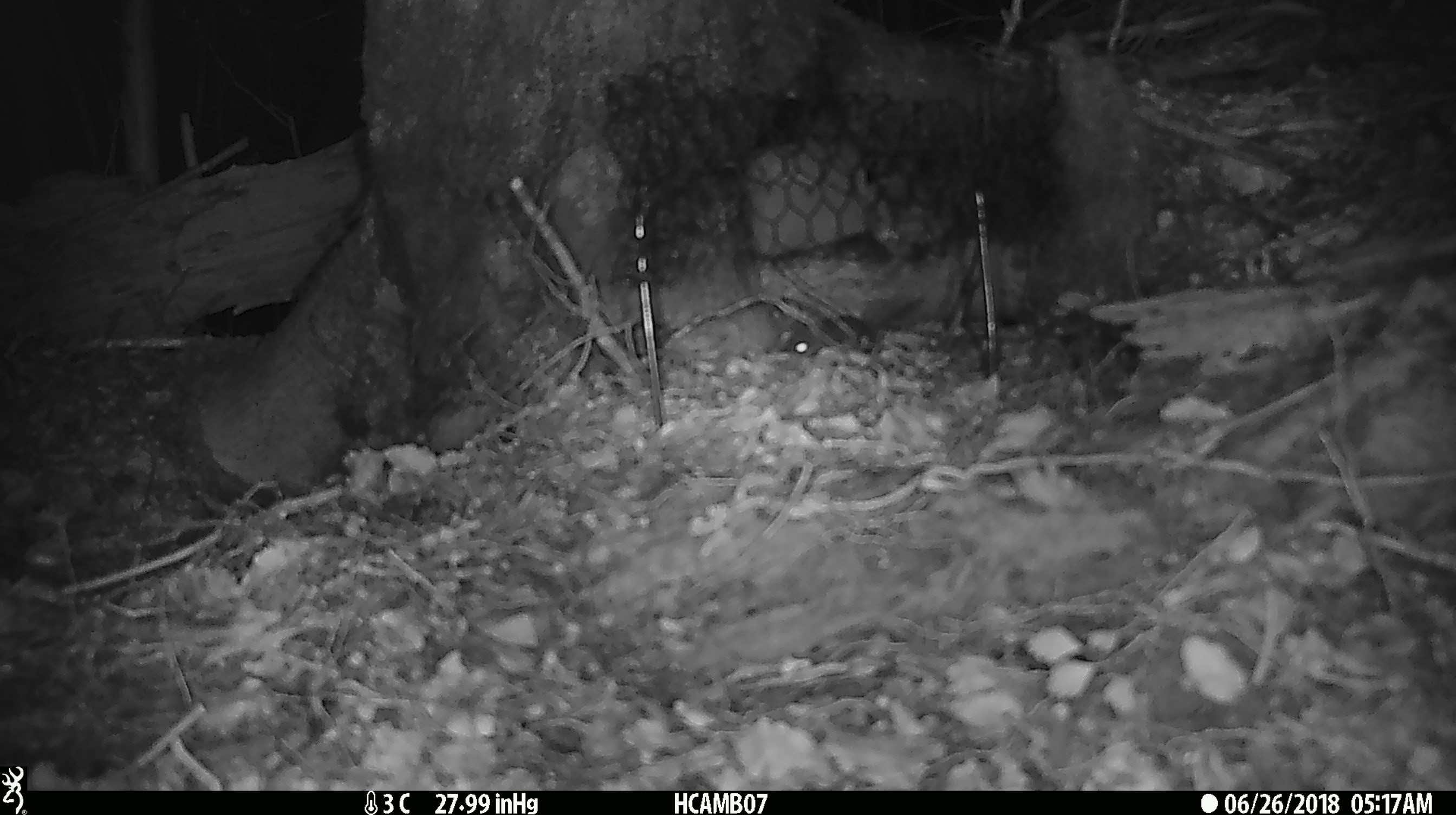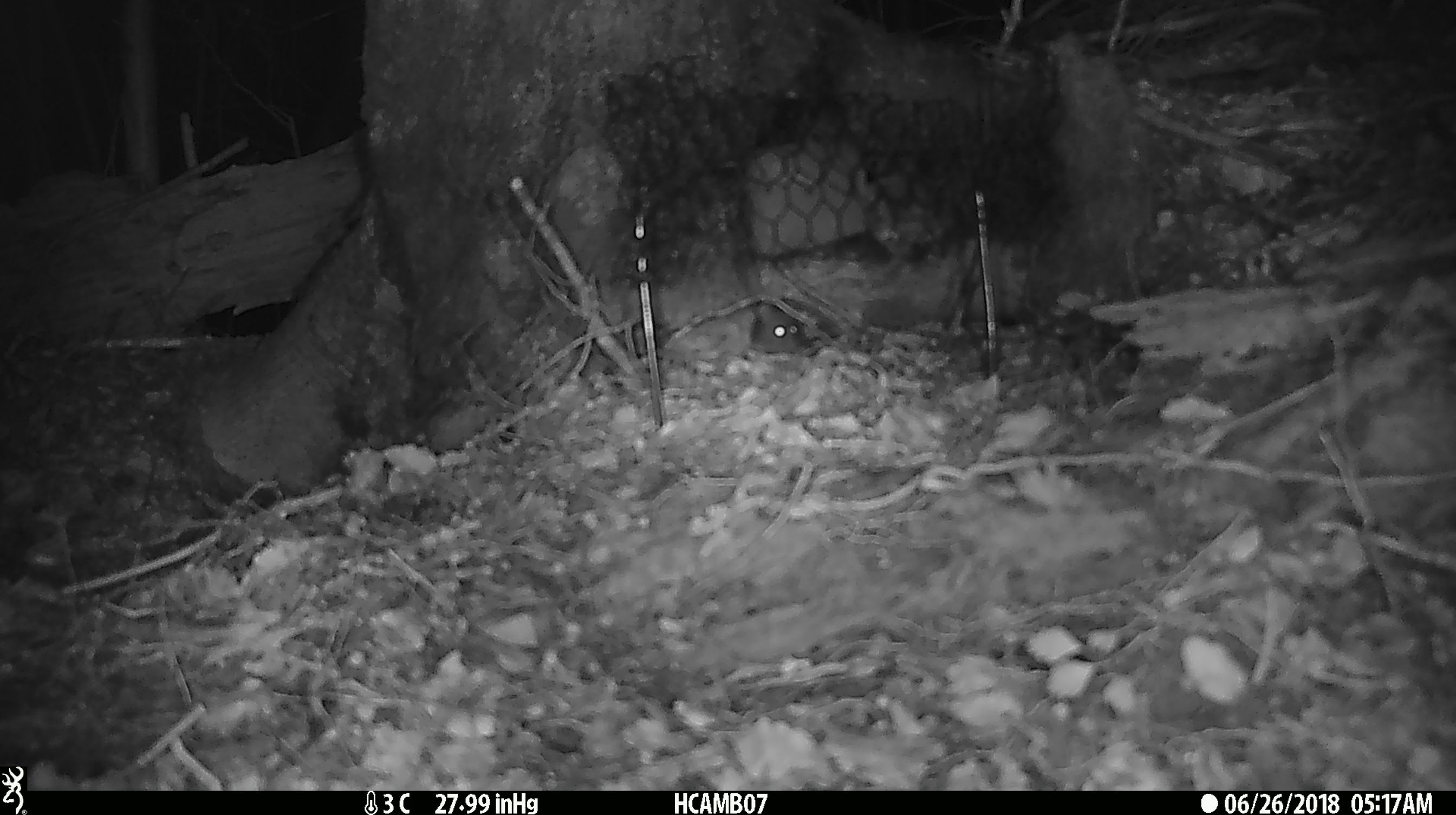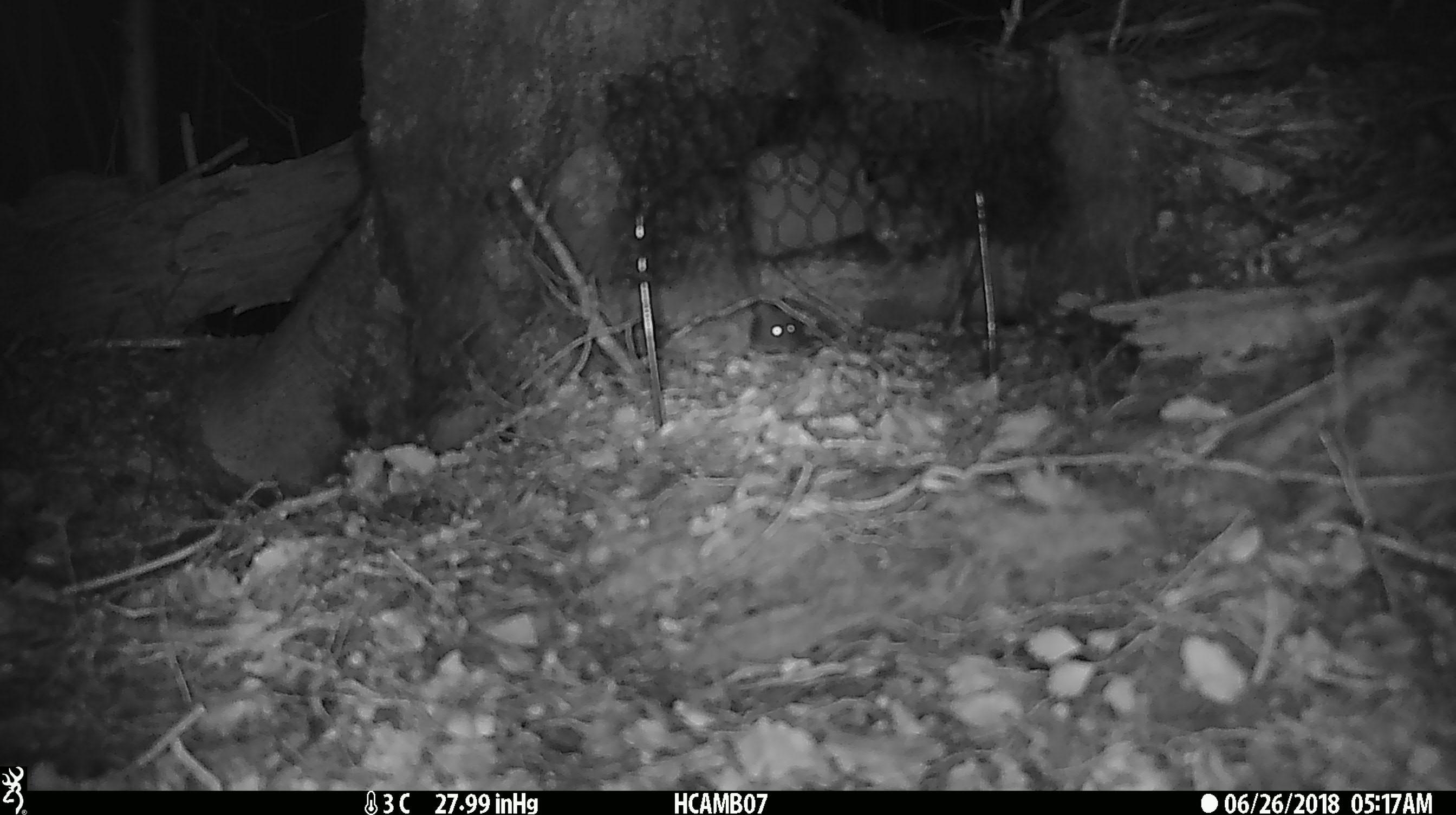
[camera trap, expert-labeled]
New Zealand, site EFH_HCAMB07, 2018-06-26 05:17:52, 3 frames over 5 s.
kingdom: Animalia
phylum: Chordata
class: Mammalia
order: Rodentia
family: Muridae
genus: Mus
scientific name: Mus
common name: mouse